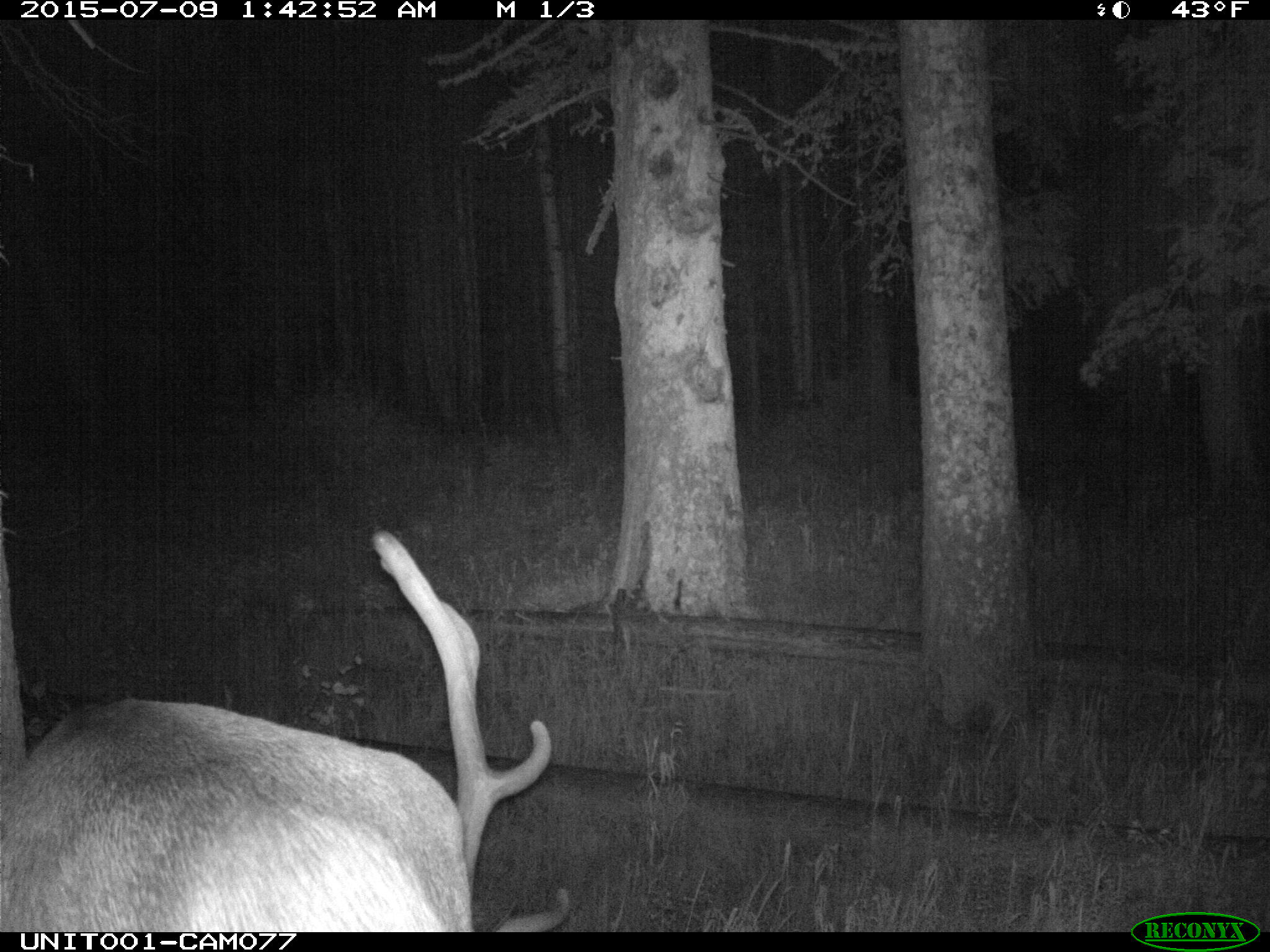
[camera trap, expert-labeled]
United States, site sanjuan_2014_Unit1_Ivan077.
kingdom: Animalia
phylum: Chordata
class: Mammalia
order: Artiodactyla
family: Cervidae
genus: Cervus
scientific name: Cervus elaphus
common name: red deer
Cervus elaphus (red deer).